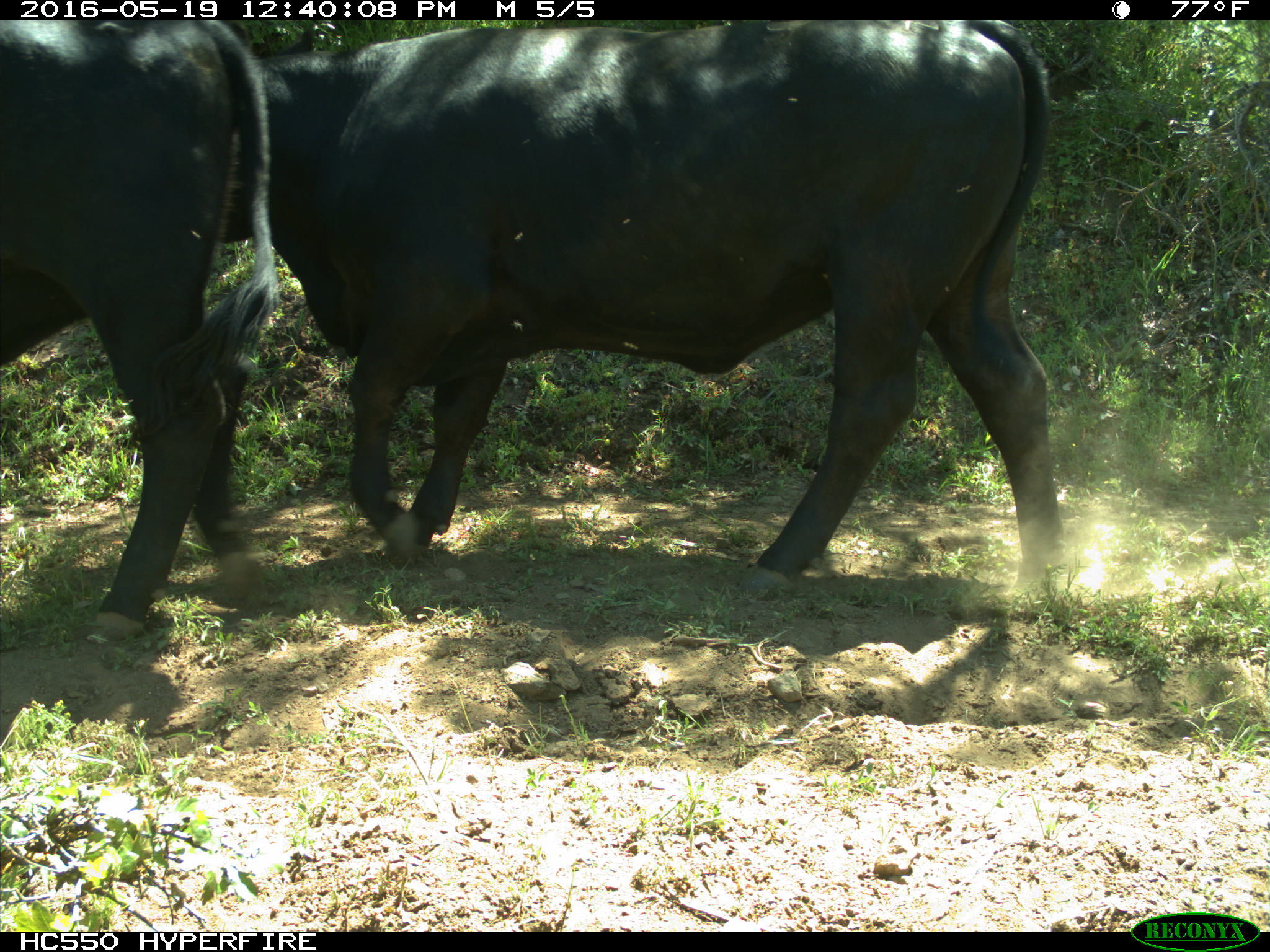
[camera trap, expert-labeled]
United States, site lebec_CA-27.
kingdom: Animalia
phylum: Chordata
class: Mammalia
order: Artiodactyla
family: Bovidae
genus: Bos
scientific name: Bos taurus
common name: domestic cow